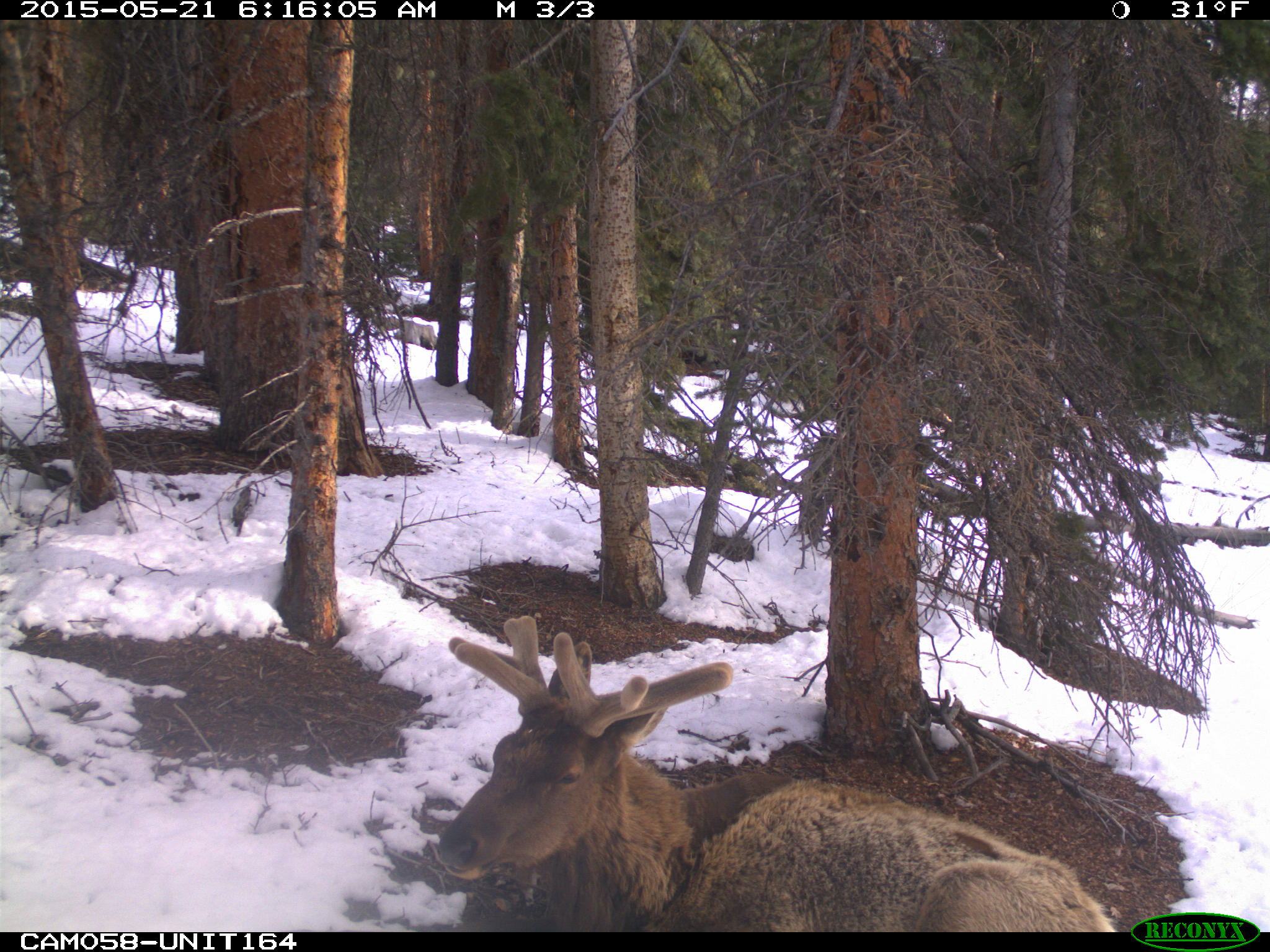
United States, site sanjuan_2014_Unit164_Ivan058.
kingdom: Animalia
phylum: Chordata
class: Mammalia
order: Artiodactyla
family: Cervidae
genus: Cervus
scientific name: Cervus elaphus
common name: red deer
Cervus elaphus (red deer).